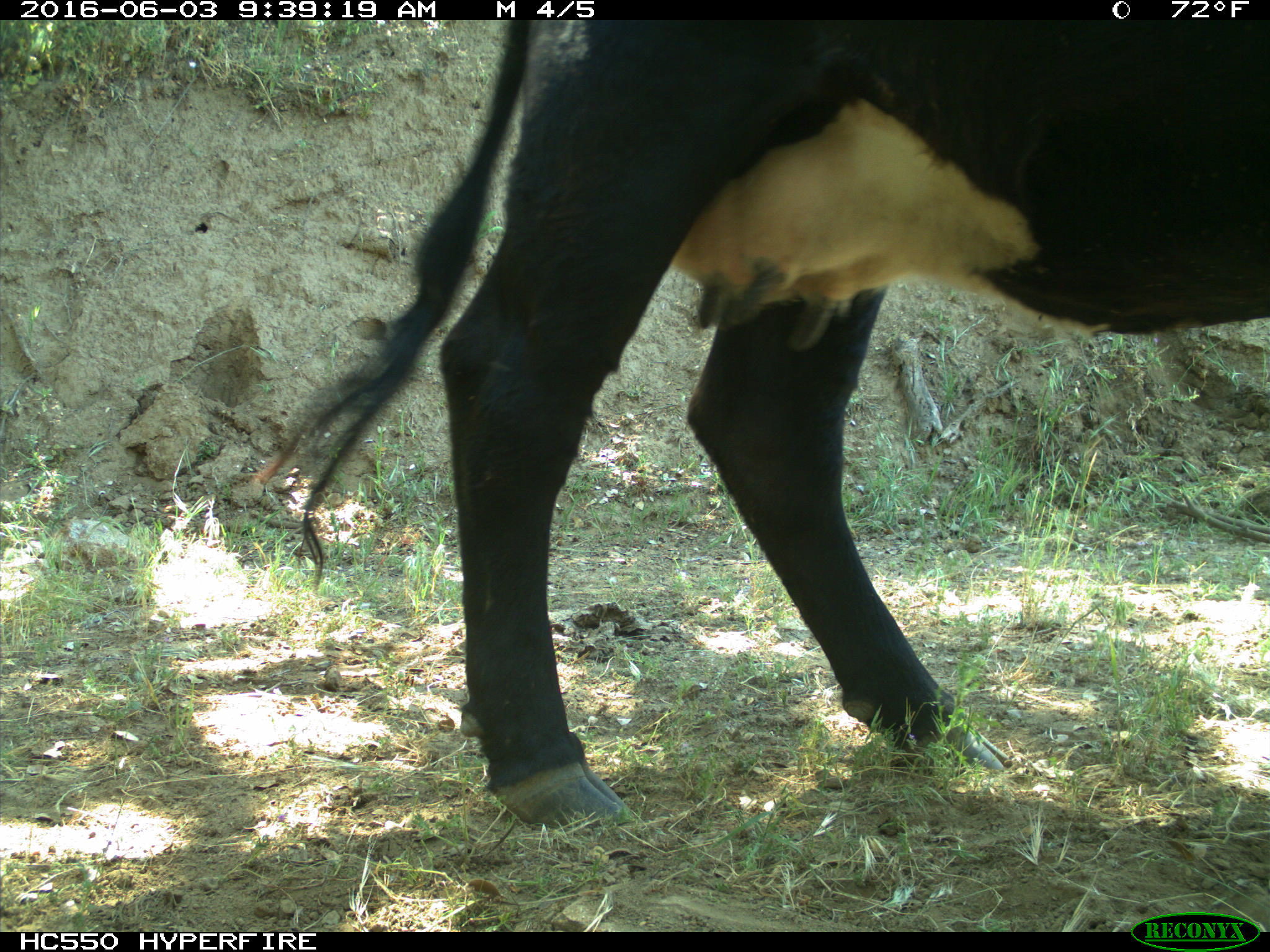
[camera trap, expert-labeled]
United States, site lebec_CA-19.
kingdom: Animalia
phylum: Chordata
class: Mammalia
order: Artiodactyla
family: Bovidae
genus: Bos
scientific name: Bos taurus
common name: domestic cow